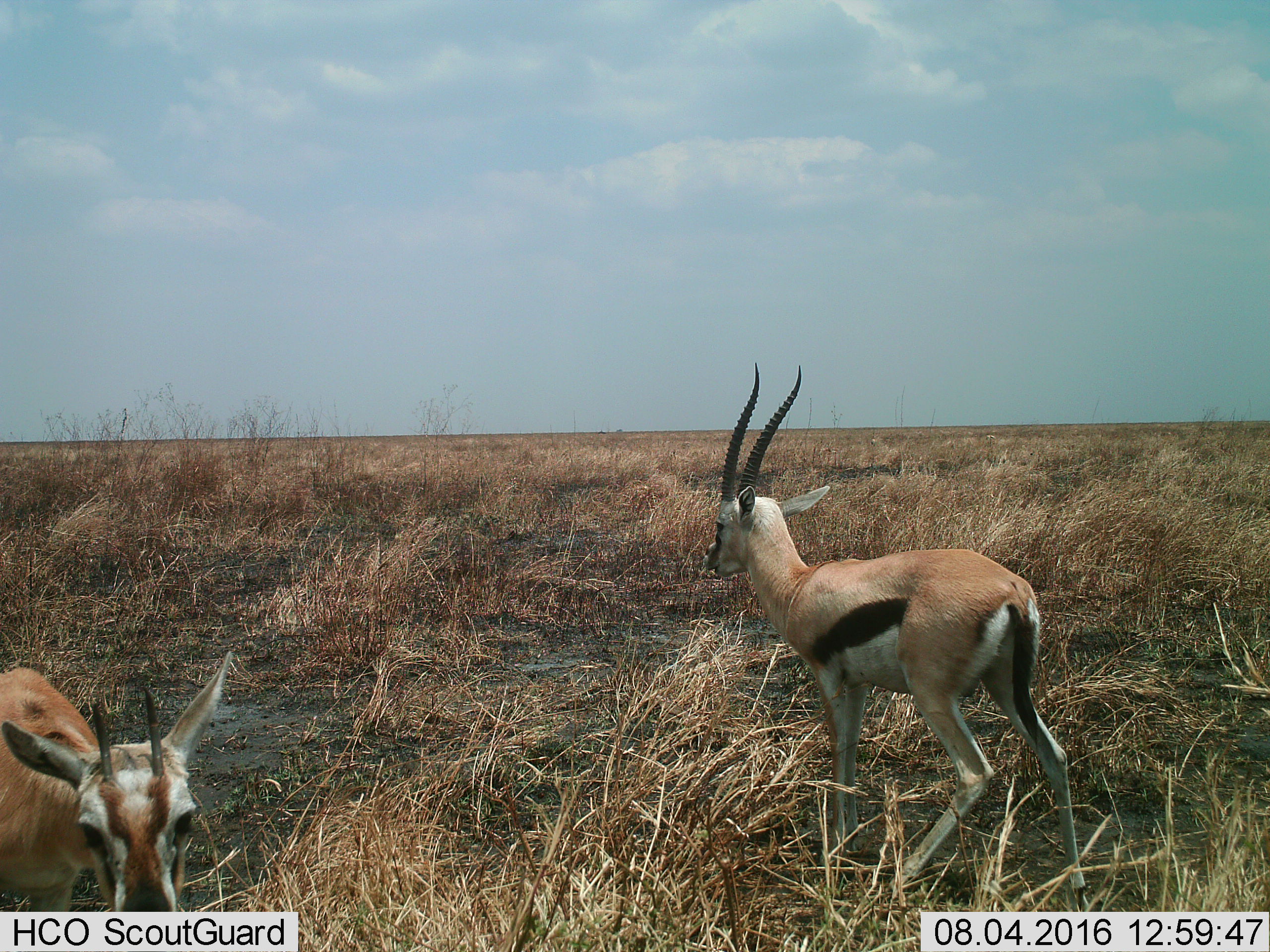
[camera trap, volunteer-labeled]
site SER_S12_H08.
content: unidentified animal